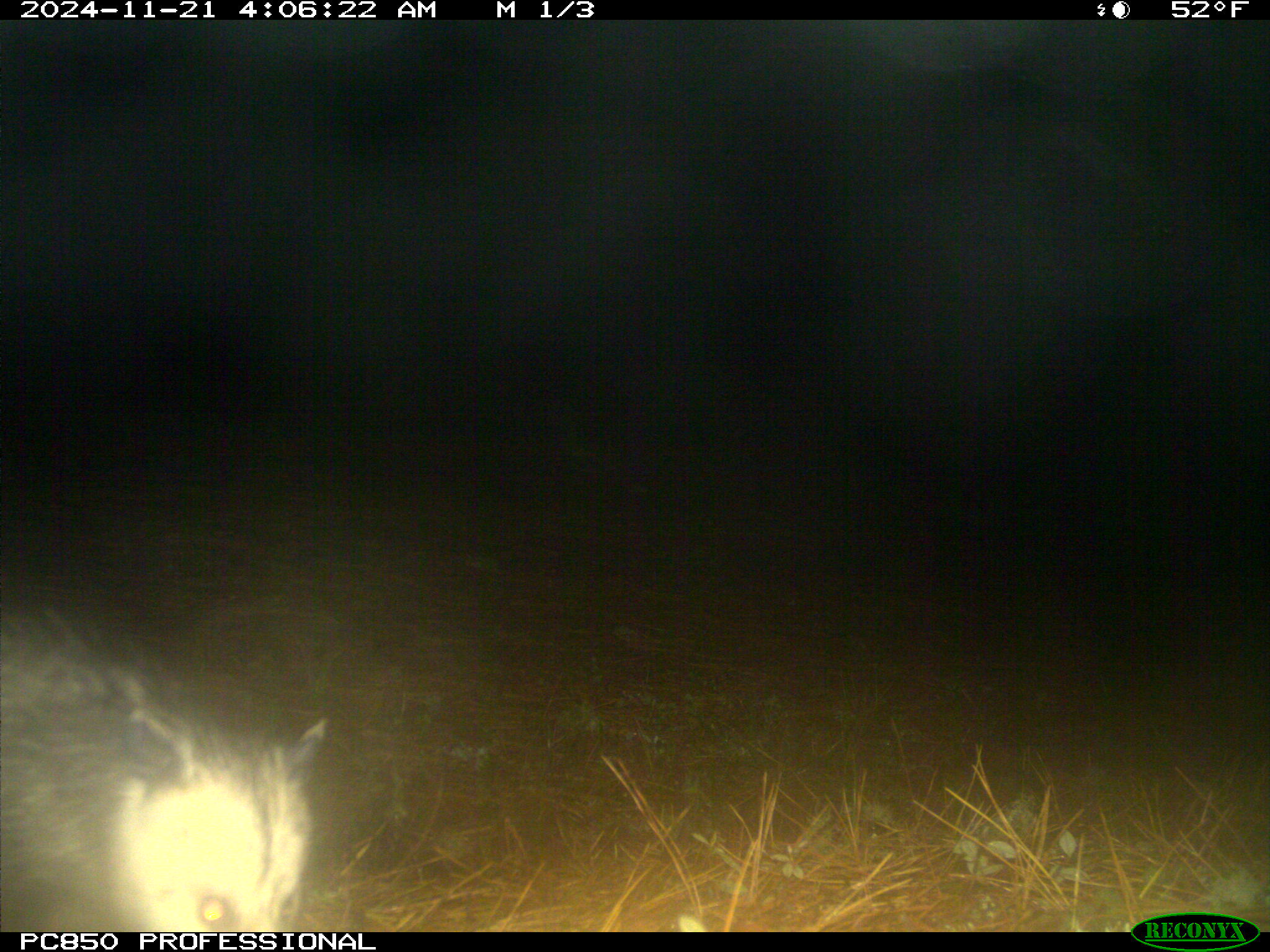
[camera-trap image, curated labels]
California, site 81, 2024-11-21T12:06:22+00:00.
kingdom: Animalia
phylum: Chordata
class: Mammalia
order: Didelphimorphia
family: Didelphidae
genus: Didelphis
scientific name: Didelphis virginiana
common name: virginia opossum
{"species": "virginia opossum (Didelphis virginiana)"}